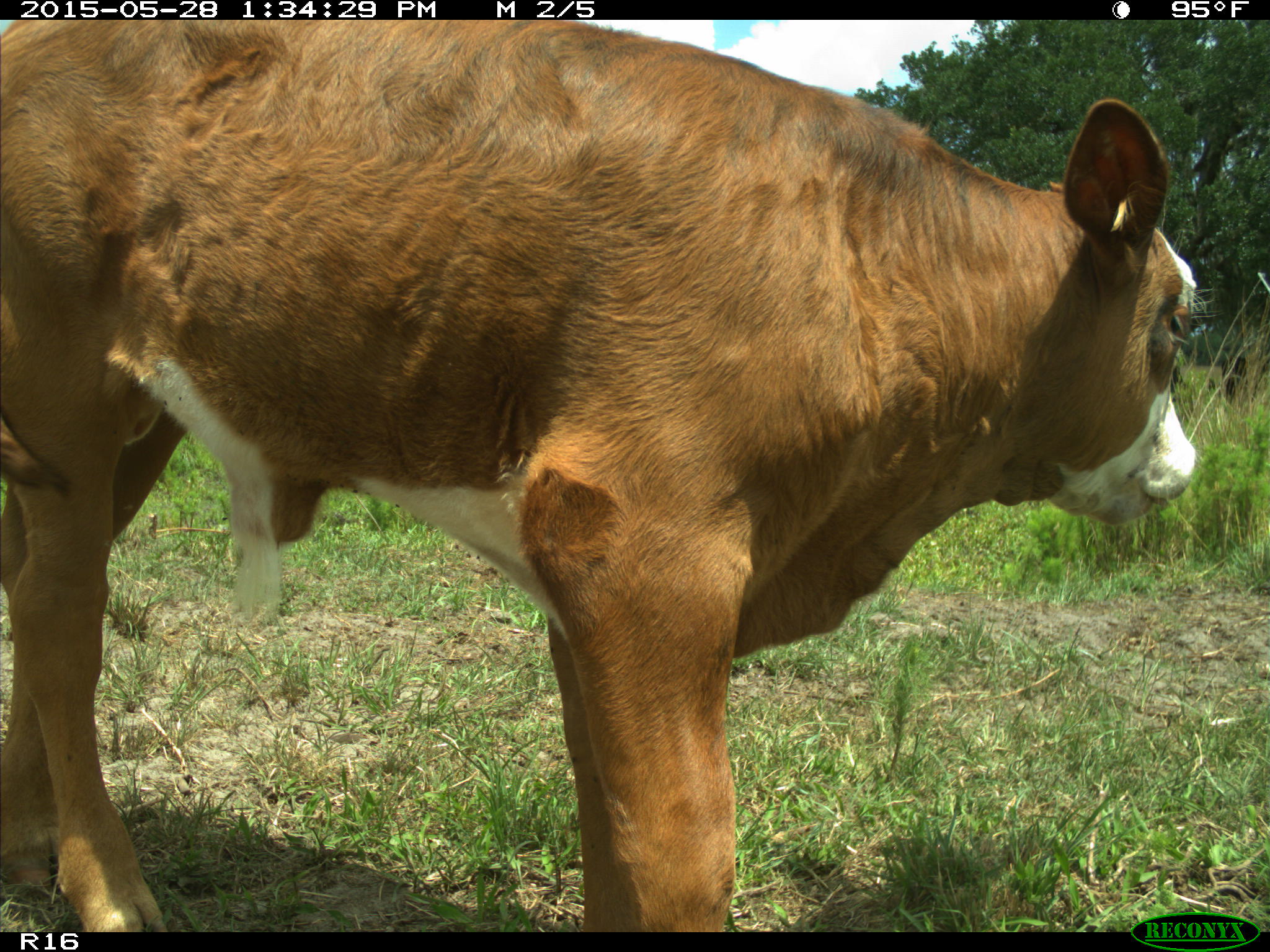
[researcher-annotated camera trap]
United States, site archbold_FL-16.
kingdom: Animalia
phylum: Chordata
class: Mammalia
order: Artiodactyla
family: Bovidae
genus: Bos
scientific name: Bos taurus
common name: domestic cow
Bos taurus (domestic cow).